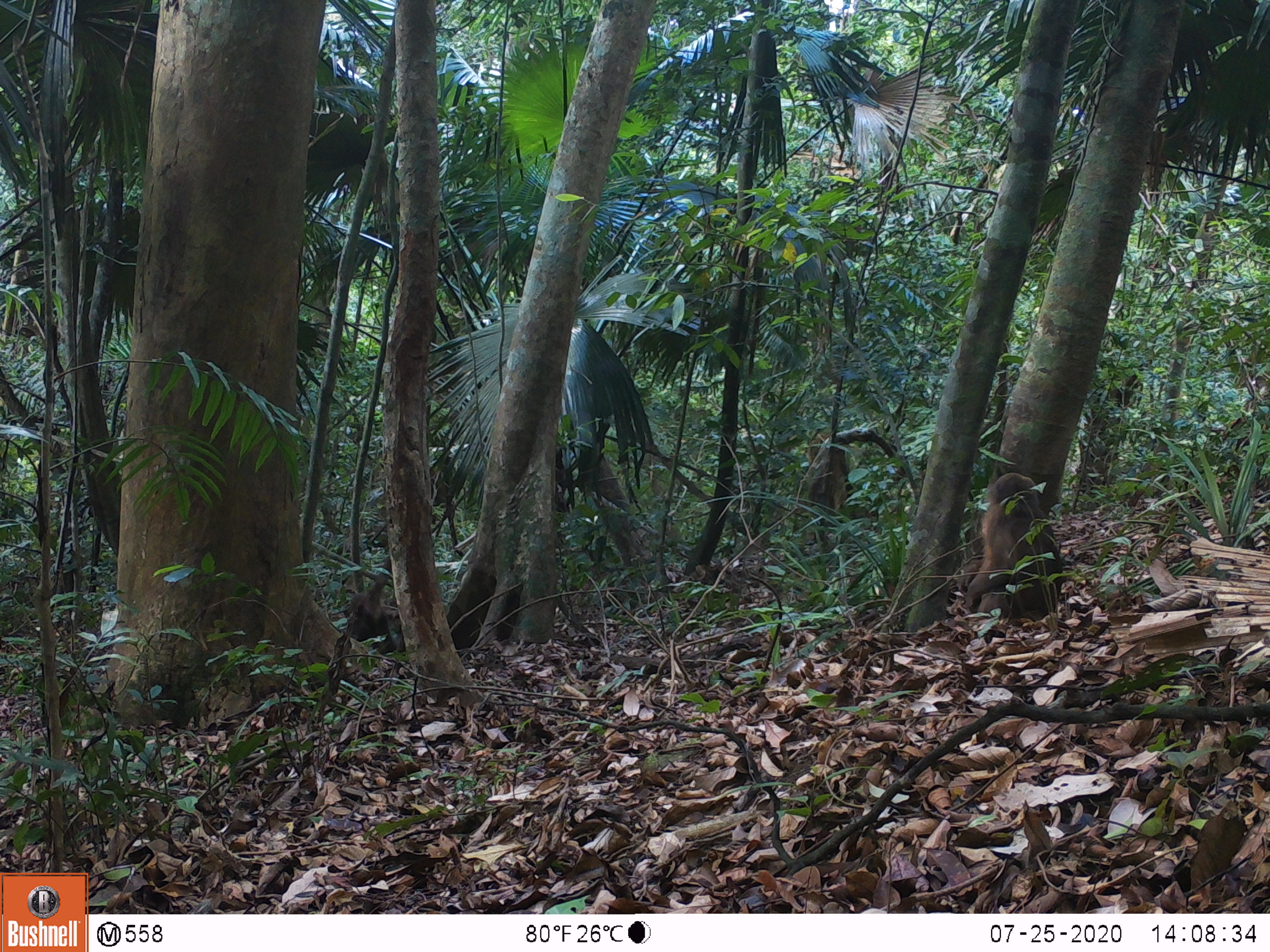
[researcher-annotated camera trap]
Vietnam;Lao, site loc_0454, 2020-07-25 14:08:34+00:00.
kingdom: Animalia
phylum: Chordata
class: Mammalia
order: Primates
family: Cercopithecidae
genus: Macaca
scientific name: Macaca arctoides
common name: stump-tailed macaque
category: stump tailed macaque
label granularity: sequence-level